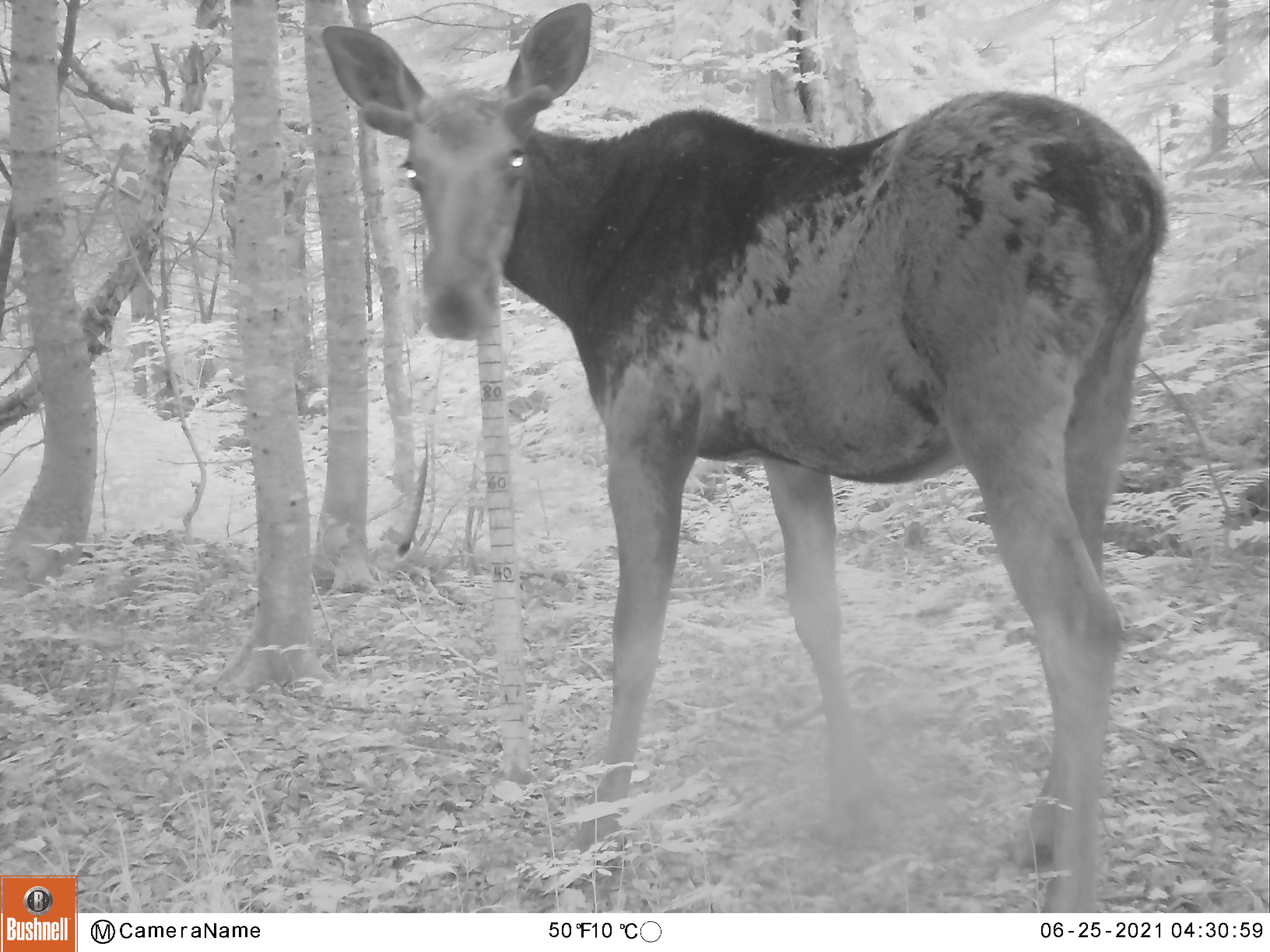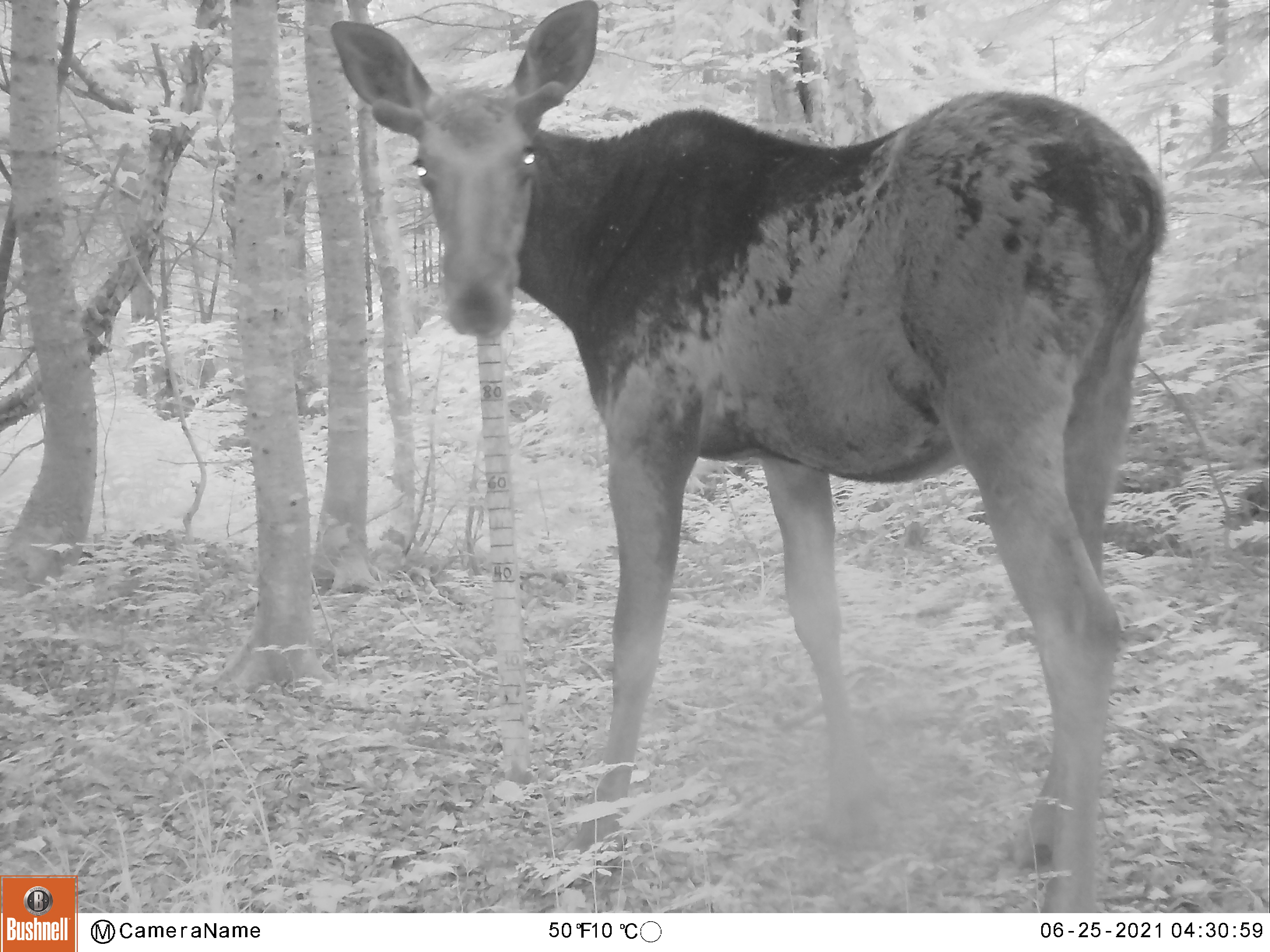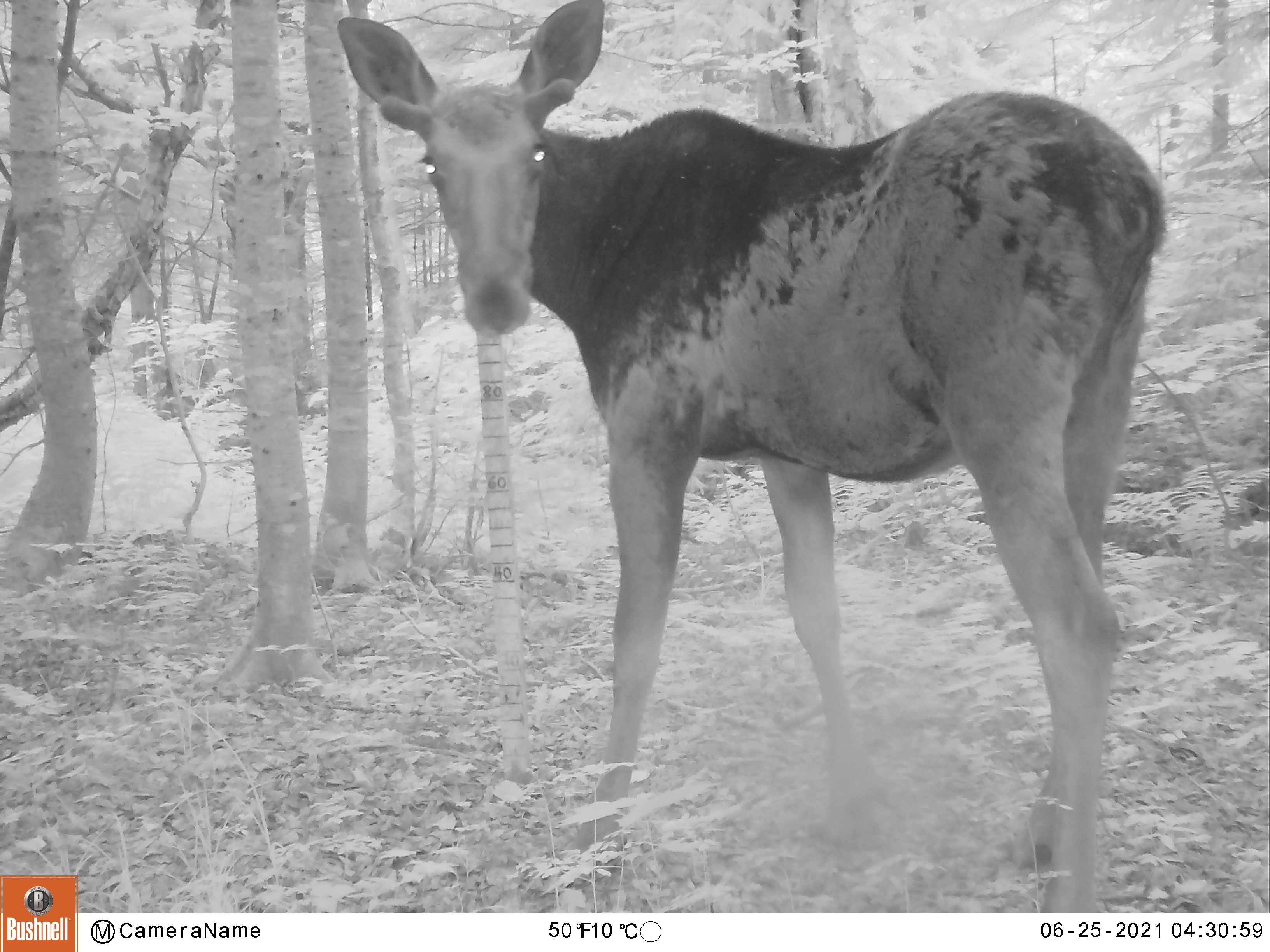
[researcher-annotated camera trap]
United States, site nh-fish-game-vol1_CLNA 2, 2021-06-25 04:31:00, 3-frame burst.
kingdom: Animalia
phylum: Chordata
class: Mammalia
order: Artiodactyla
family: Cervidae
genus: Alces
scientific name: Alces alces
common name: moose